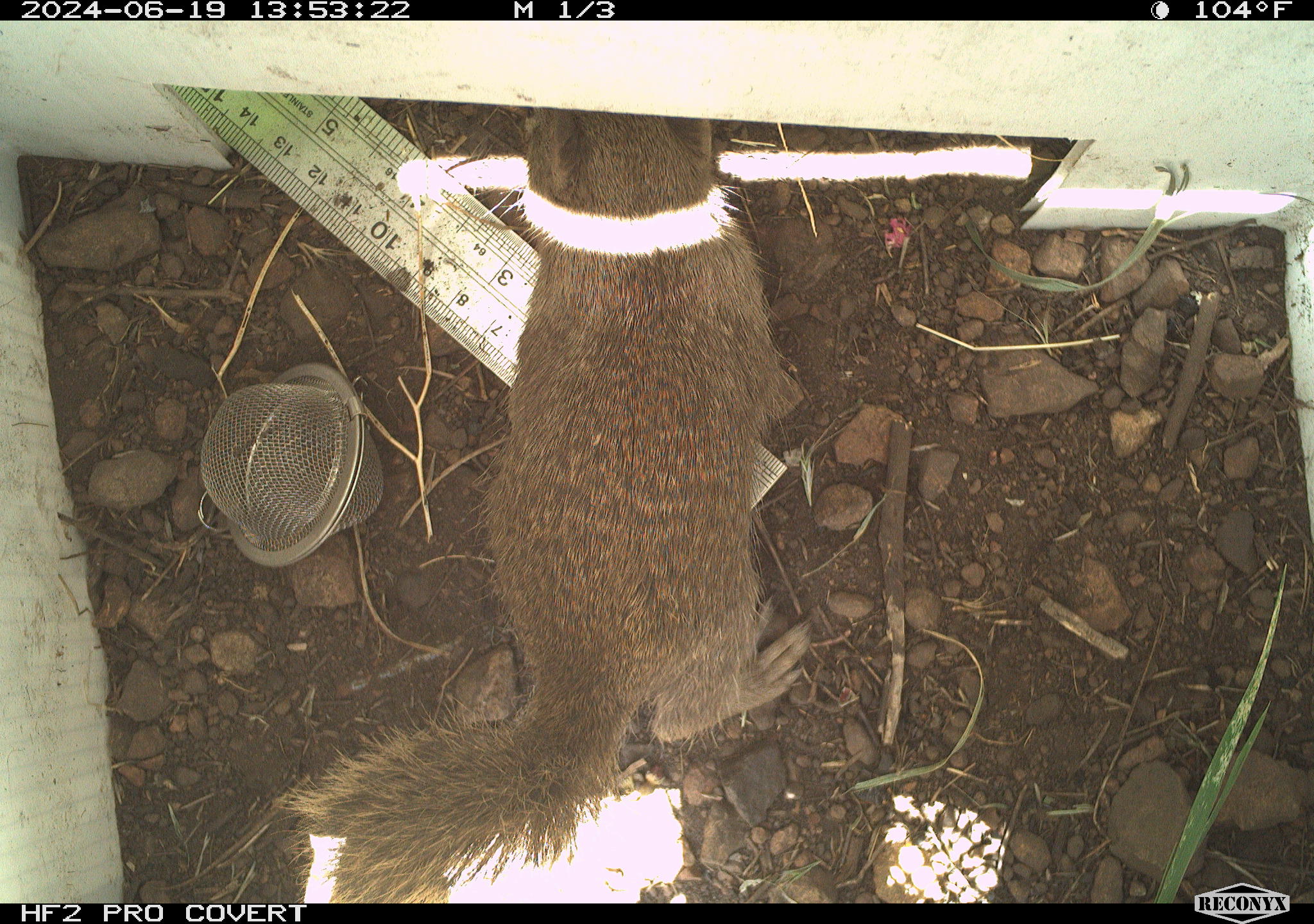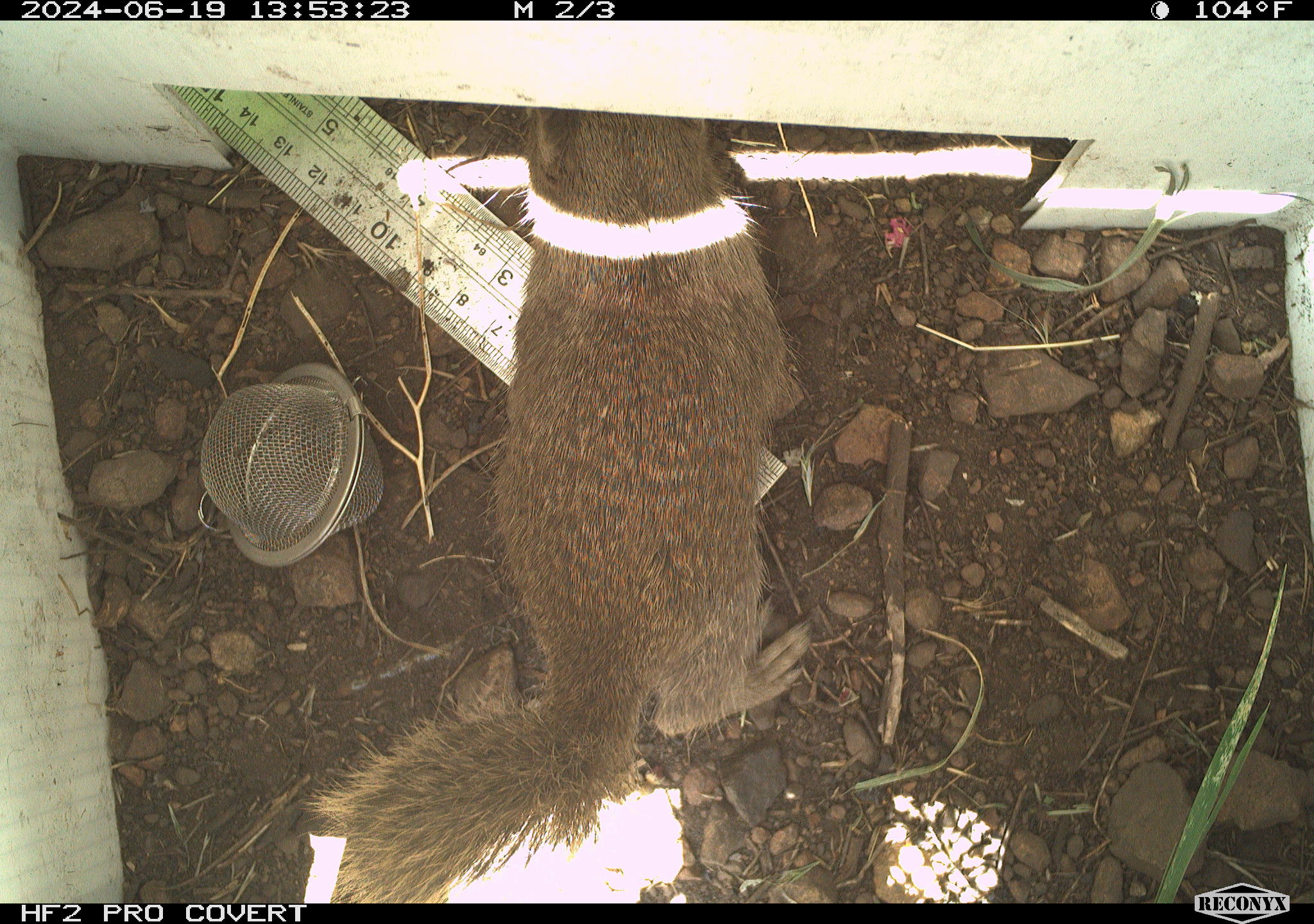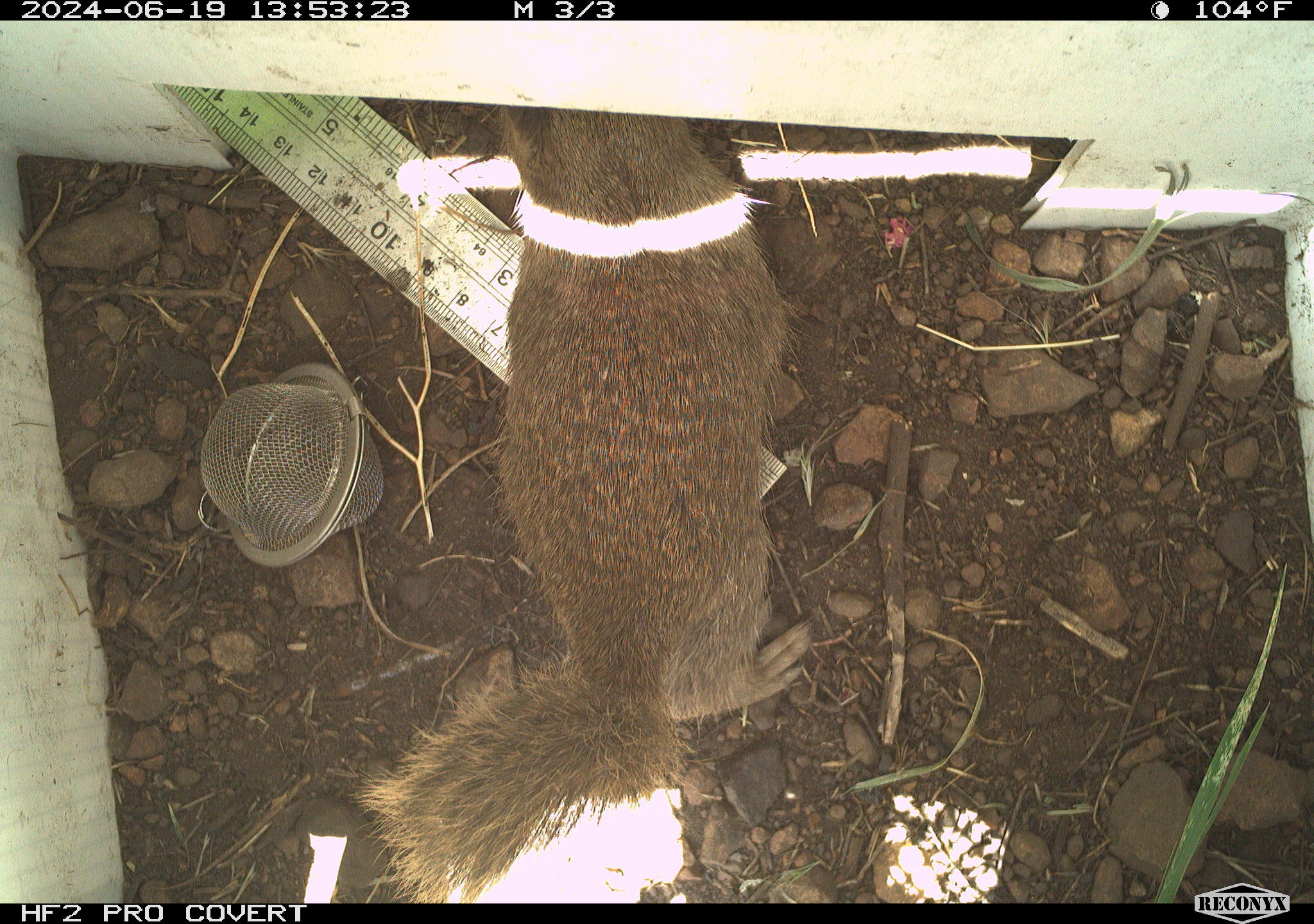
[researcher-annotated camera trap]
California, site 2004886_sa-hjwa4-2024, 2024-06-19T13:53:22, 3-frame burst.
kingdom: Animalia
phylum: Chordata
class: Mammalia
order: Rodentia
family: Sciuridae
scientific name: Sciuridae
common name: squirrels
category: sciuridae family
Sciuridae family (squirrels) (Sciuridae).